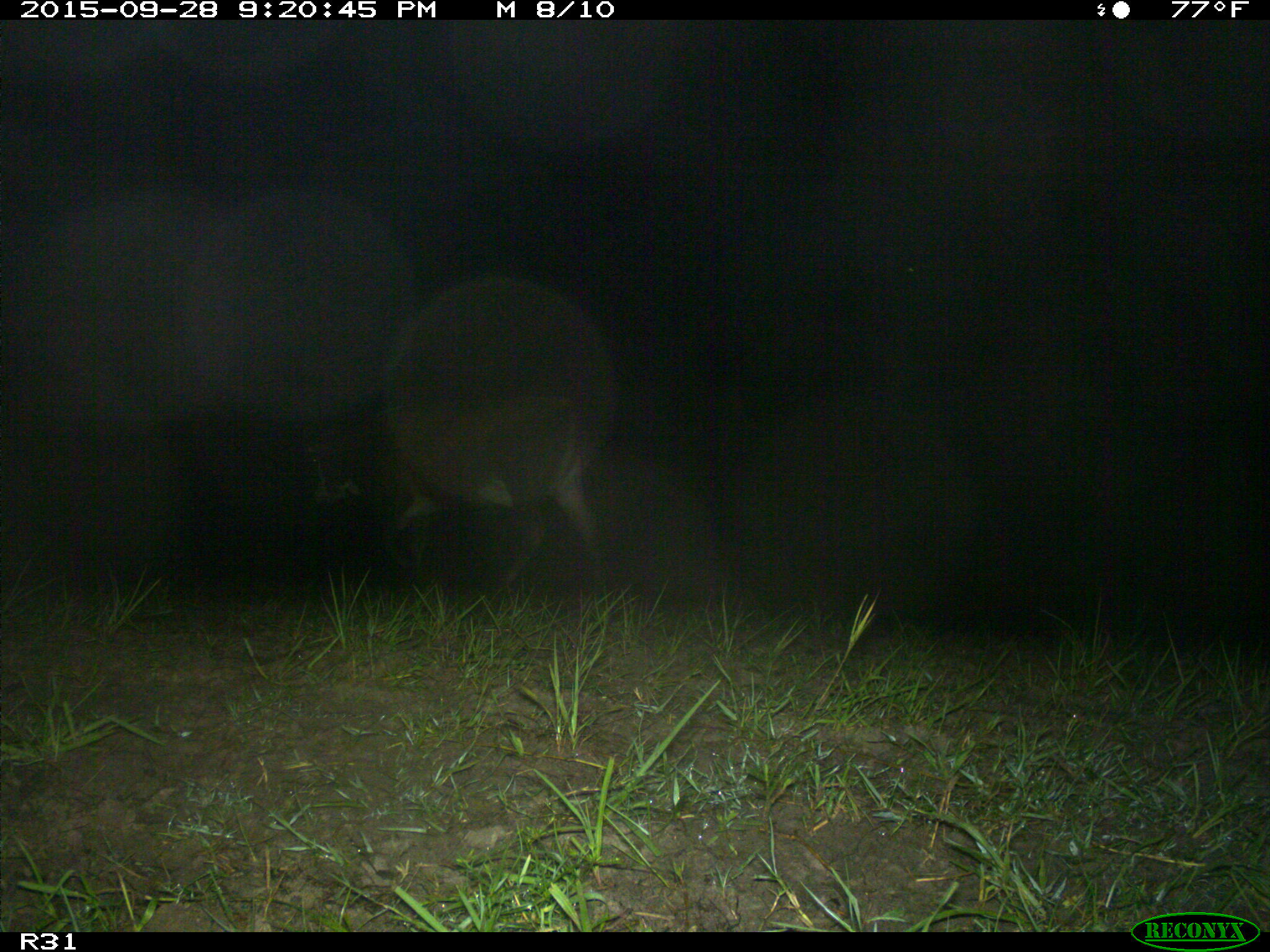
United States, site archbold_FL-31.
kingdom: Animalia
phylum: Chordata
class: Mammalia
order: Artiodactyla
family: Bovidae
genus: Bos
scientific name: Bos taurus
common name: domestic cow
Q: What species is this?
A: Bos taurus (domestic cow).